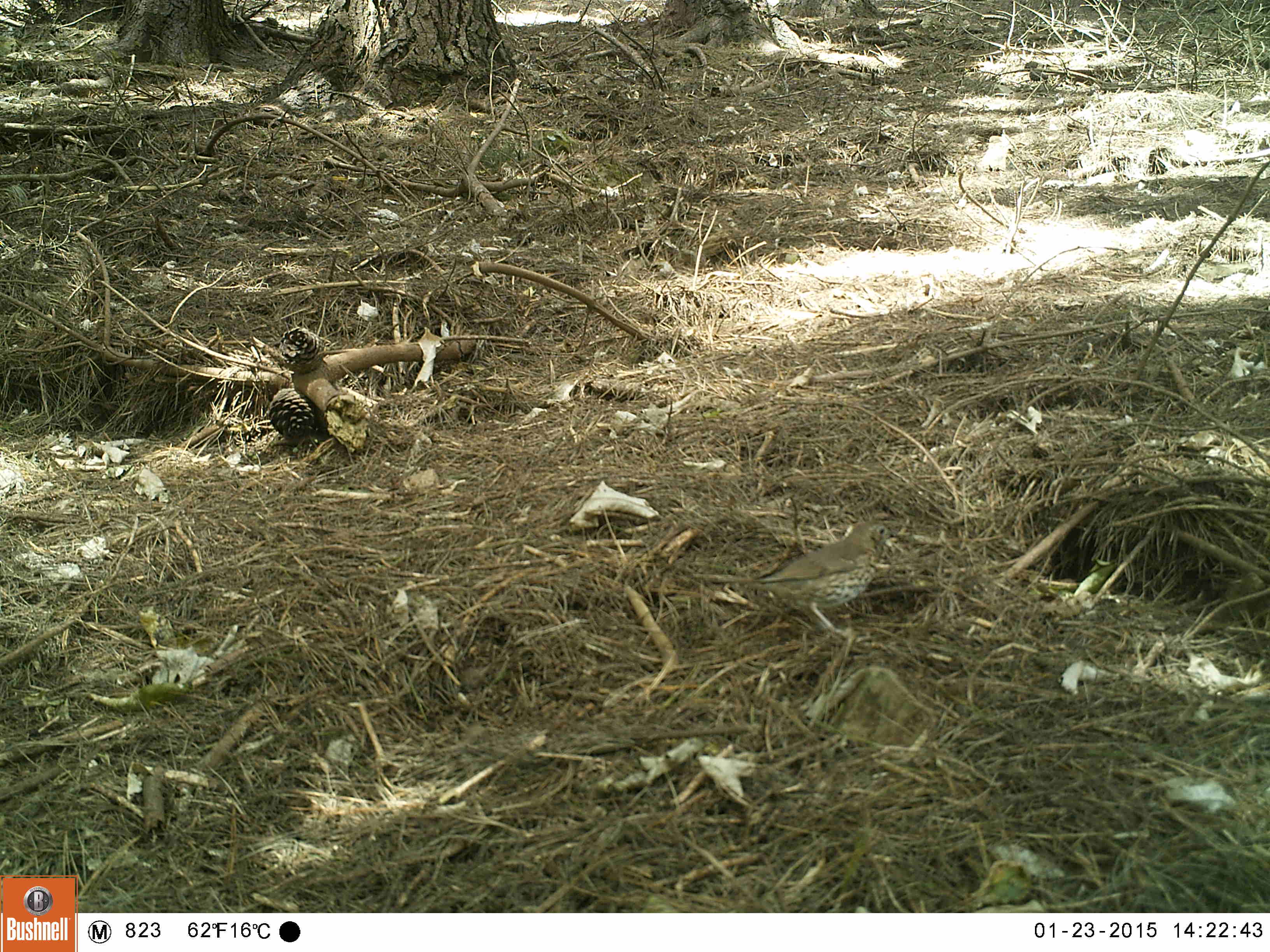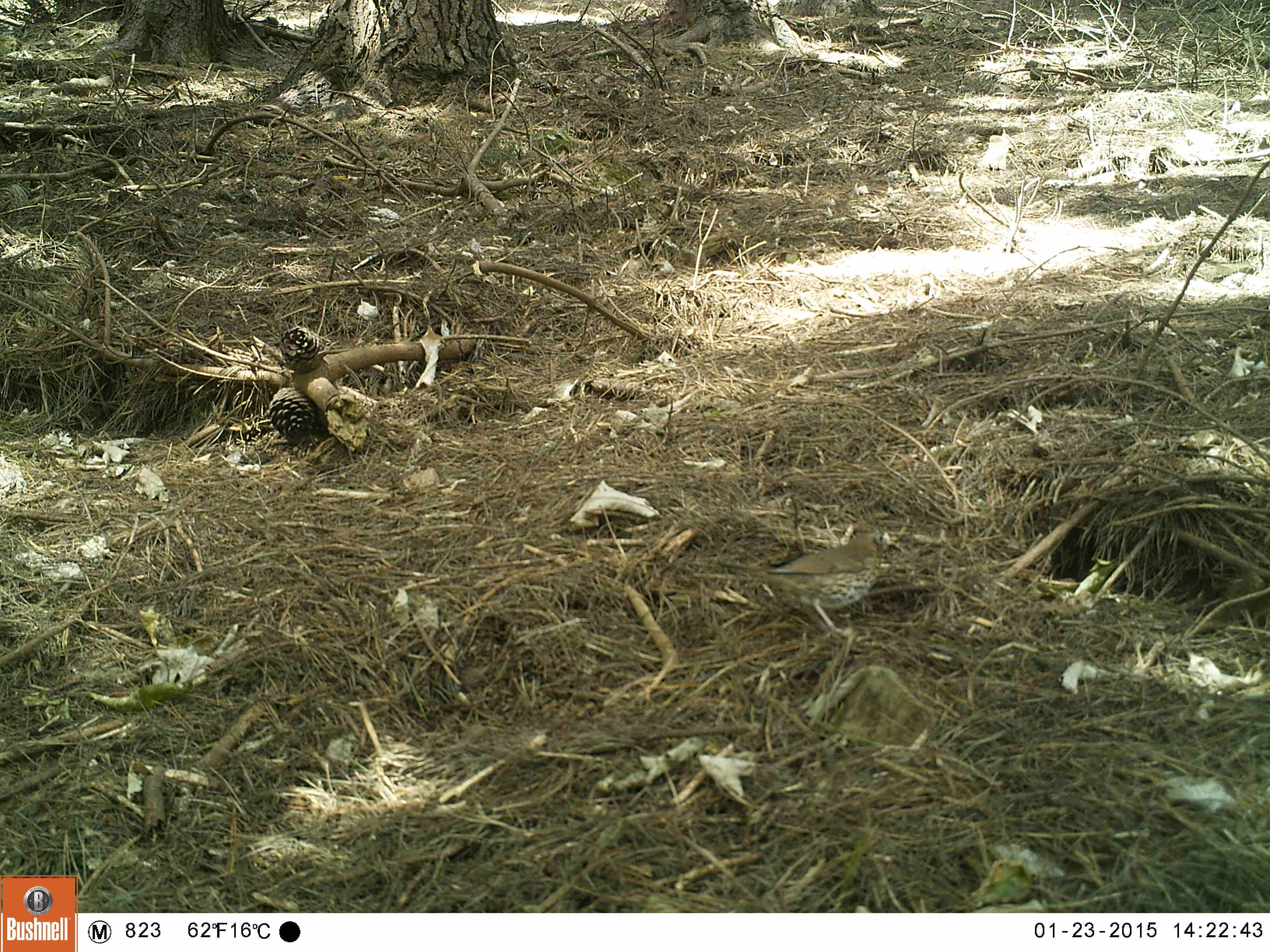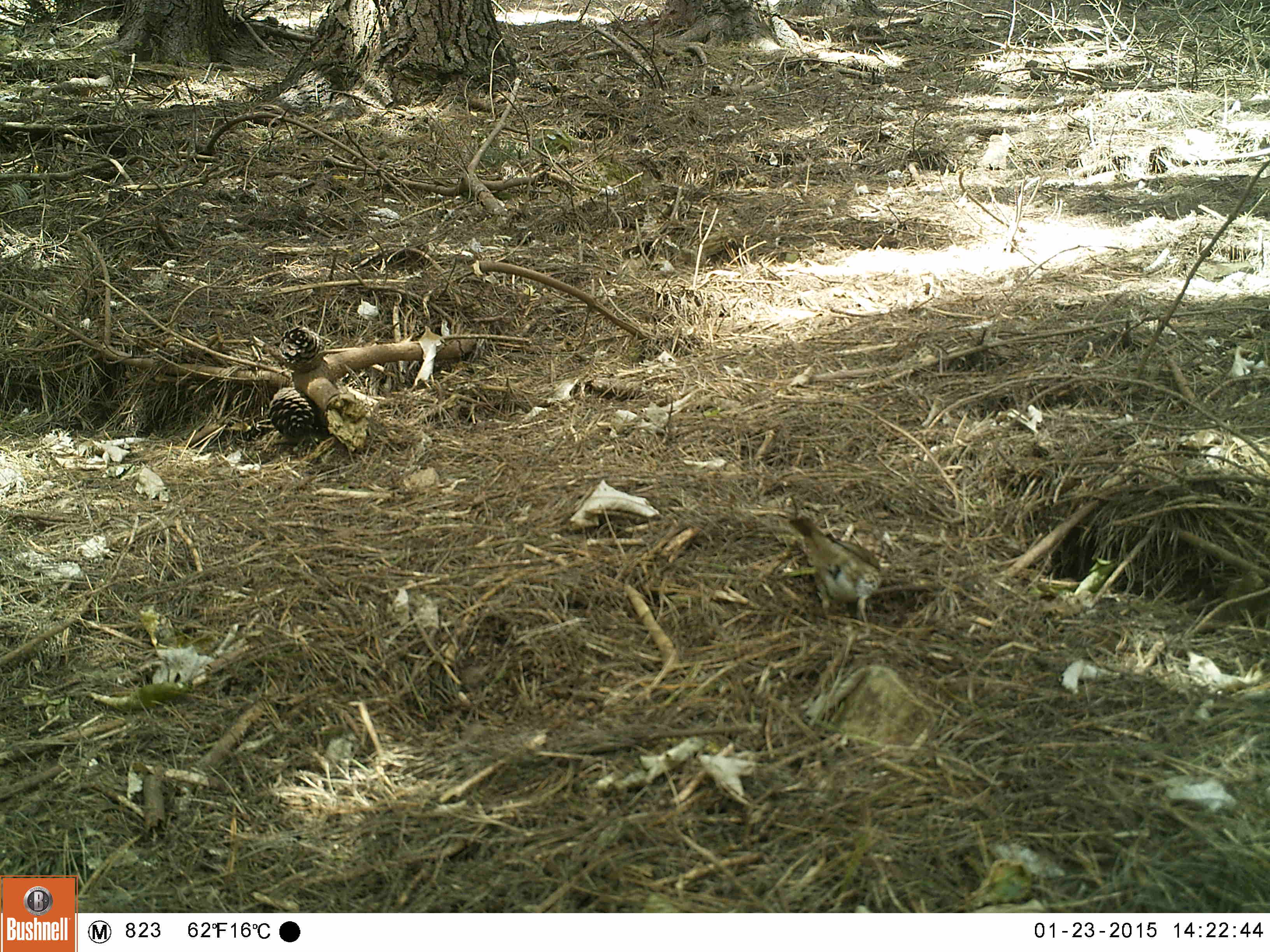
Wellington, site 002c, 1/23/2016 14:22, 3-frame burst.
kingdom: Animalia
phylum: Chordata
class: Aves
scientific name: Aves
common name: bird